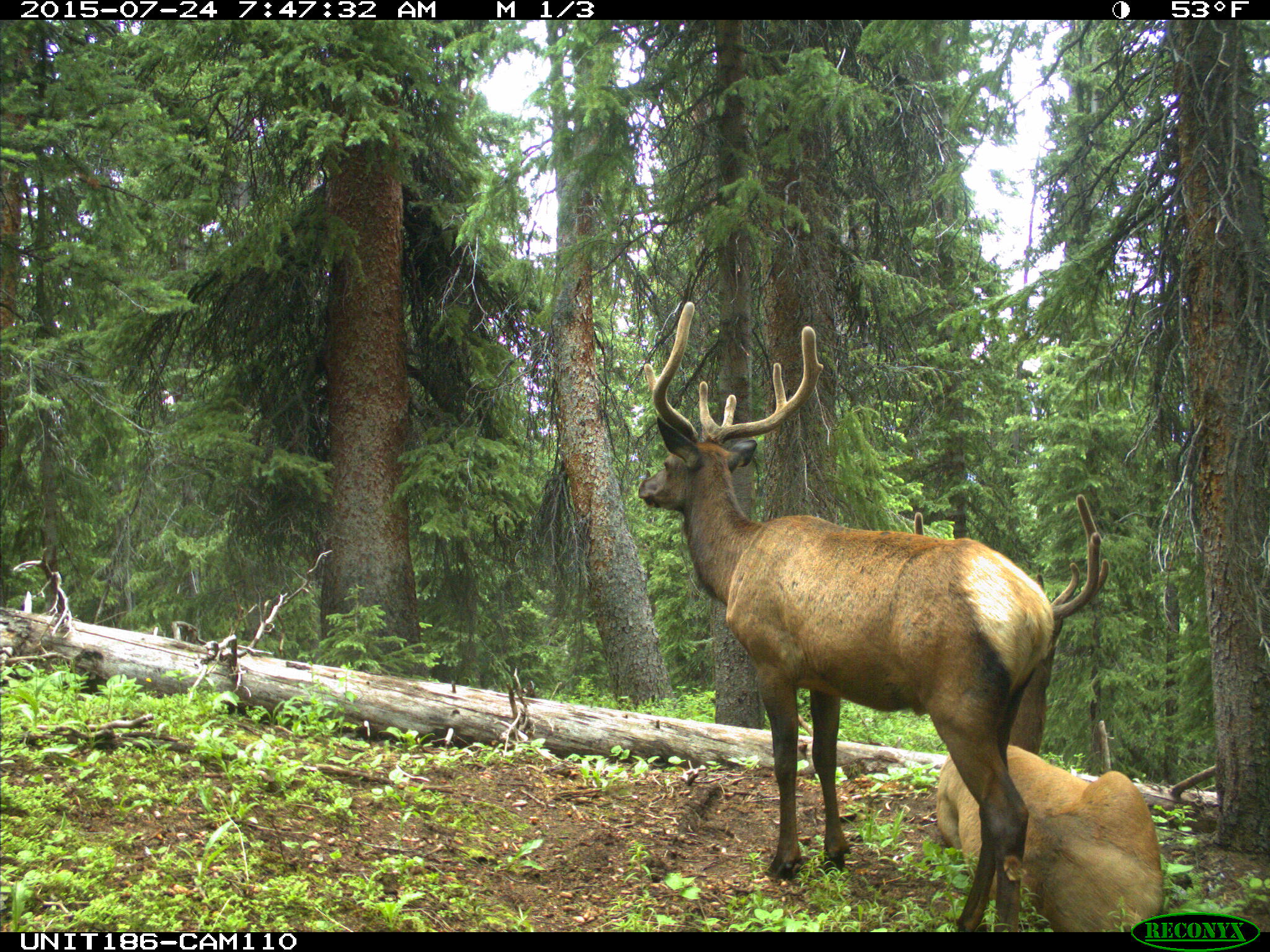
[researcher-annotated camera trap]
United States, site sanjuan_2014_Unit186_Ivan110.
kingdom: Animalia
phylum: Chordata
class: Mammalia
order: Artiodactyla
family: Cervidae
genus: Cervus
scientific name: Cervus elaphus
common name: red deer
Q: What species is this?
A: Cervus elaphus (red deer).